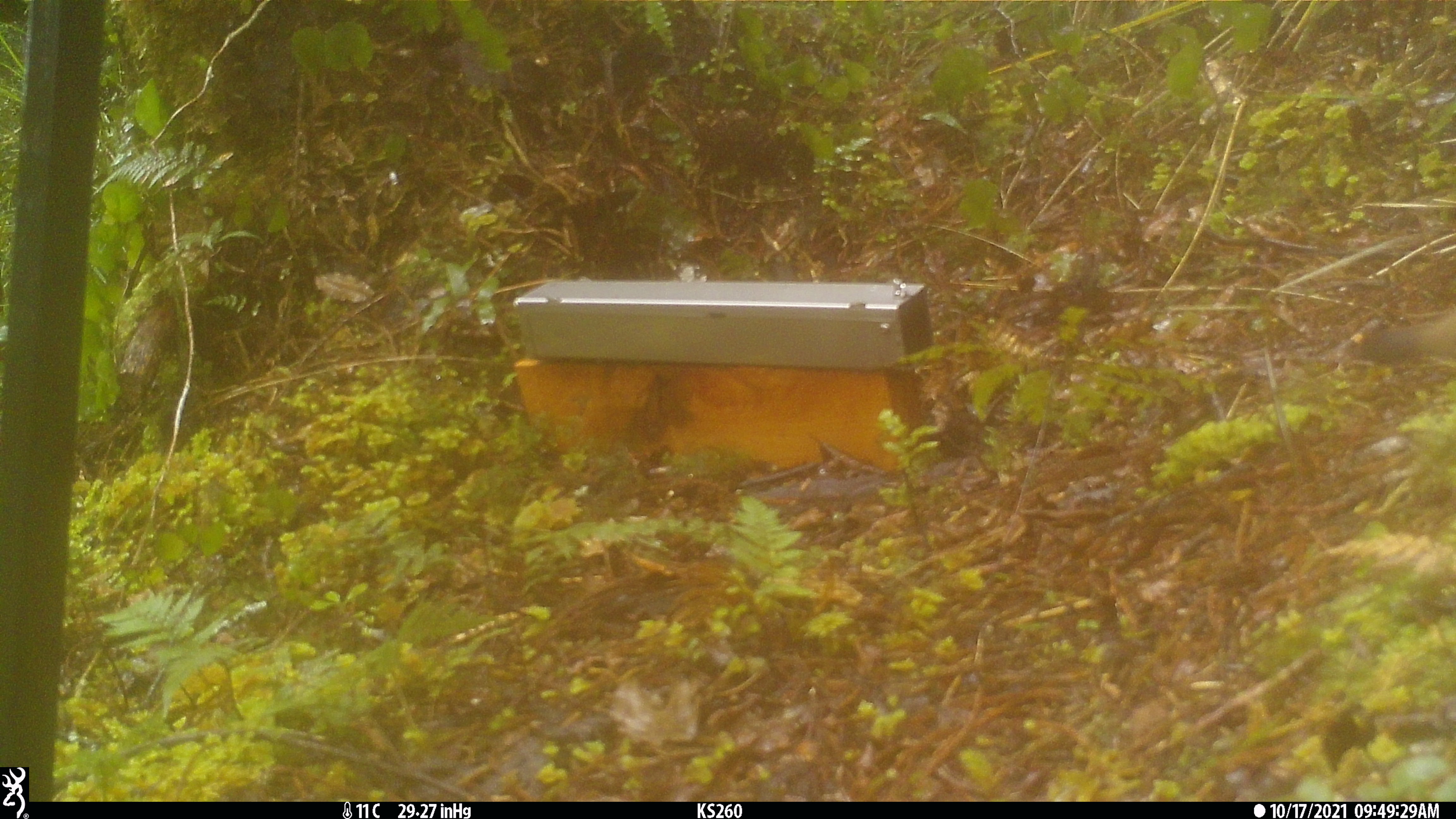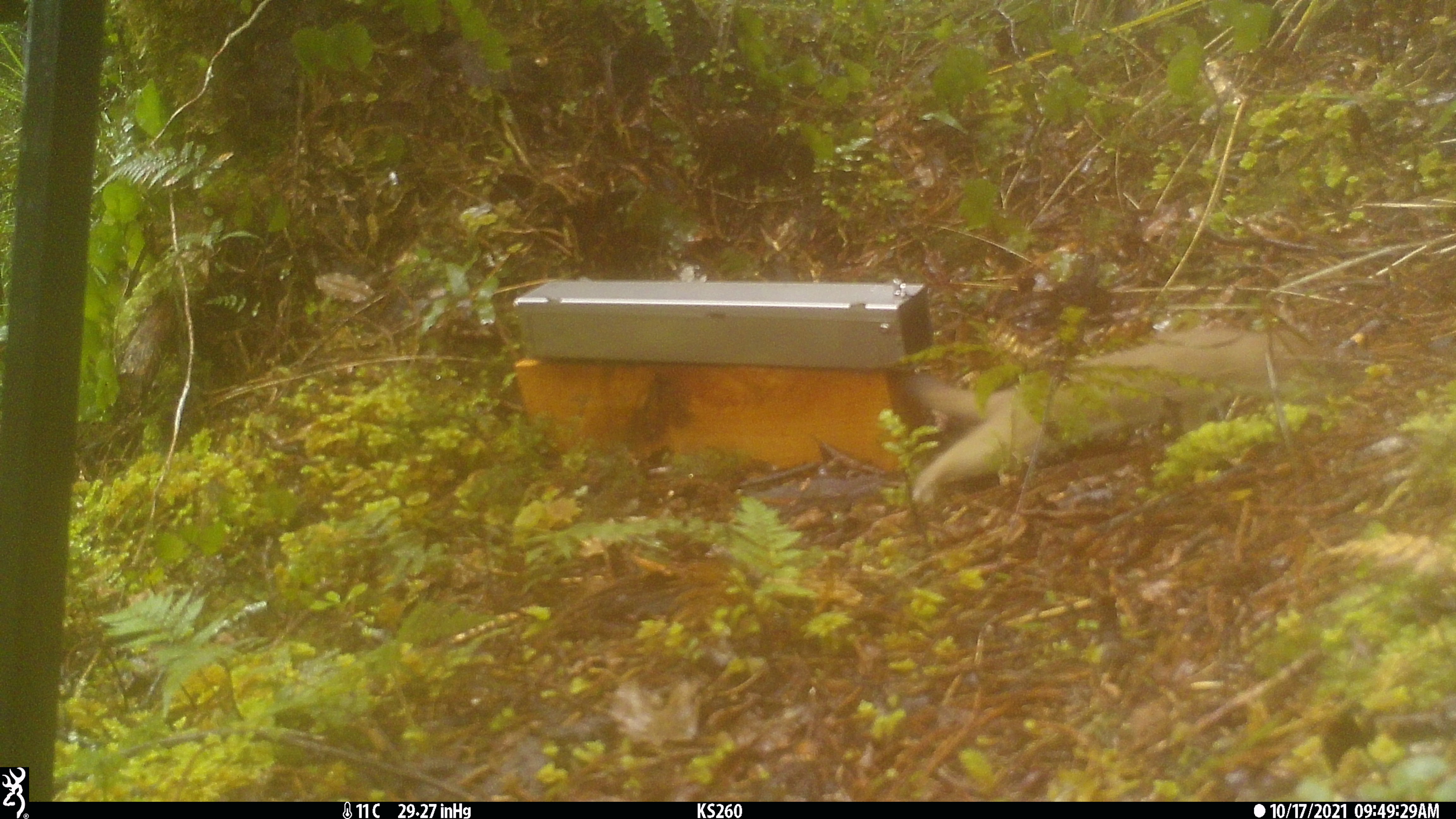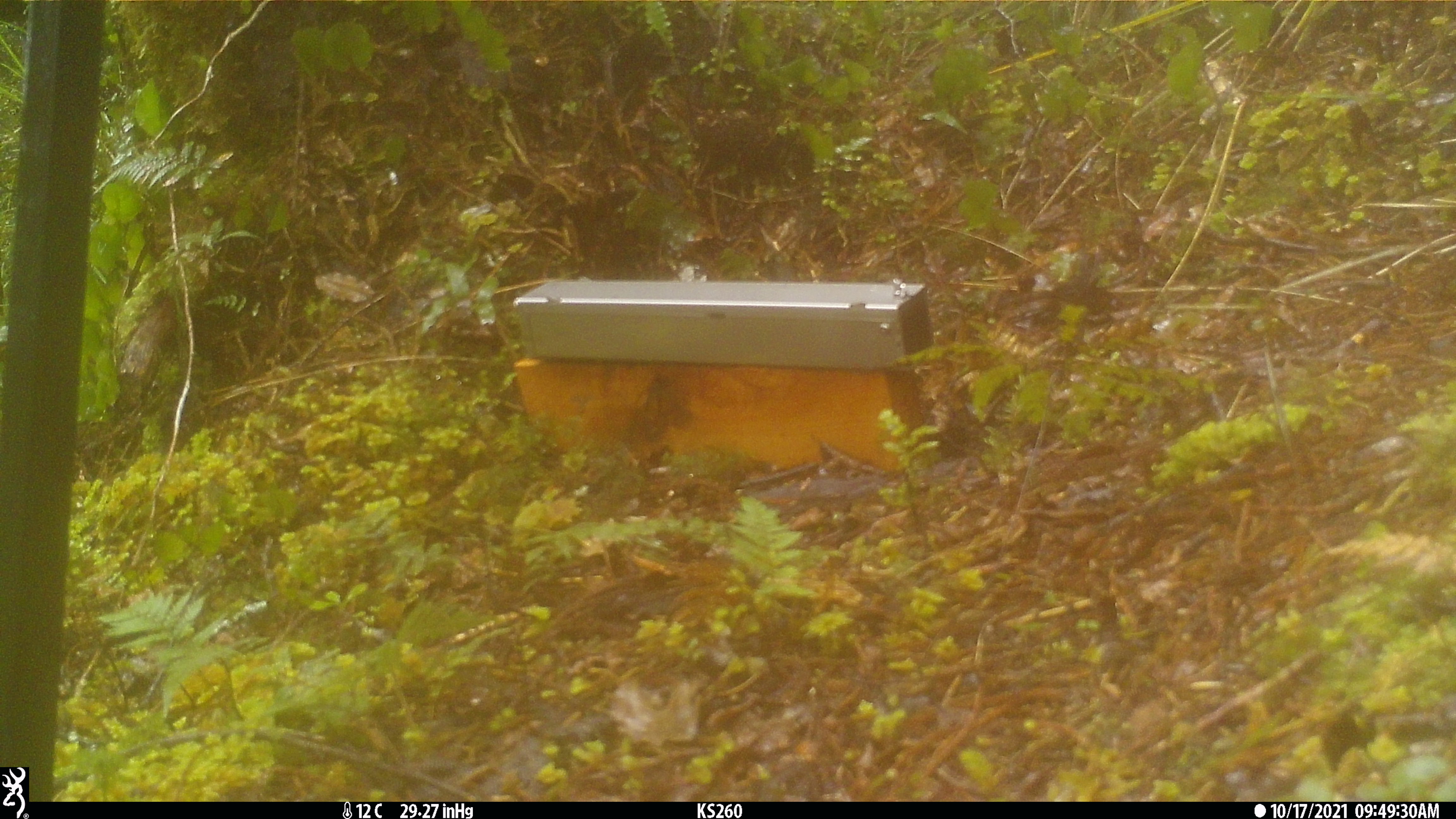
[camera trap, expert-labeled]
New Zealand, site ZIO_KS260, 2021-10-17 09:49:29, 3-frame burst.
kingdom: Animalia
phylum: Chordata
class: Mammalia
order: Carnivora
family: Mustelidae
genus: Mustela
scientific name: Mustela erminea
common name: stoat